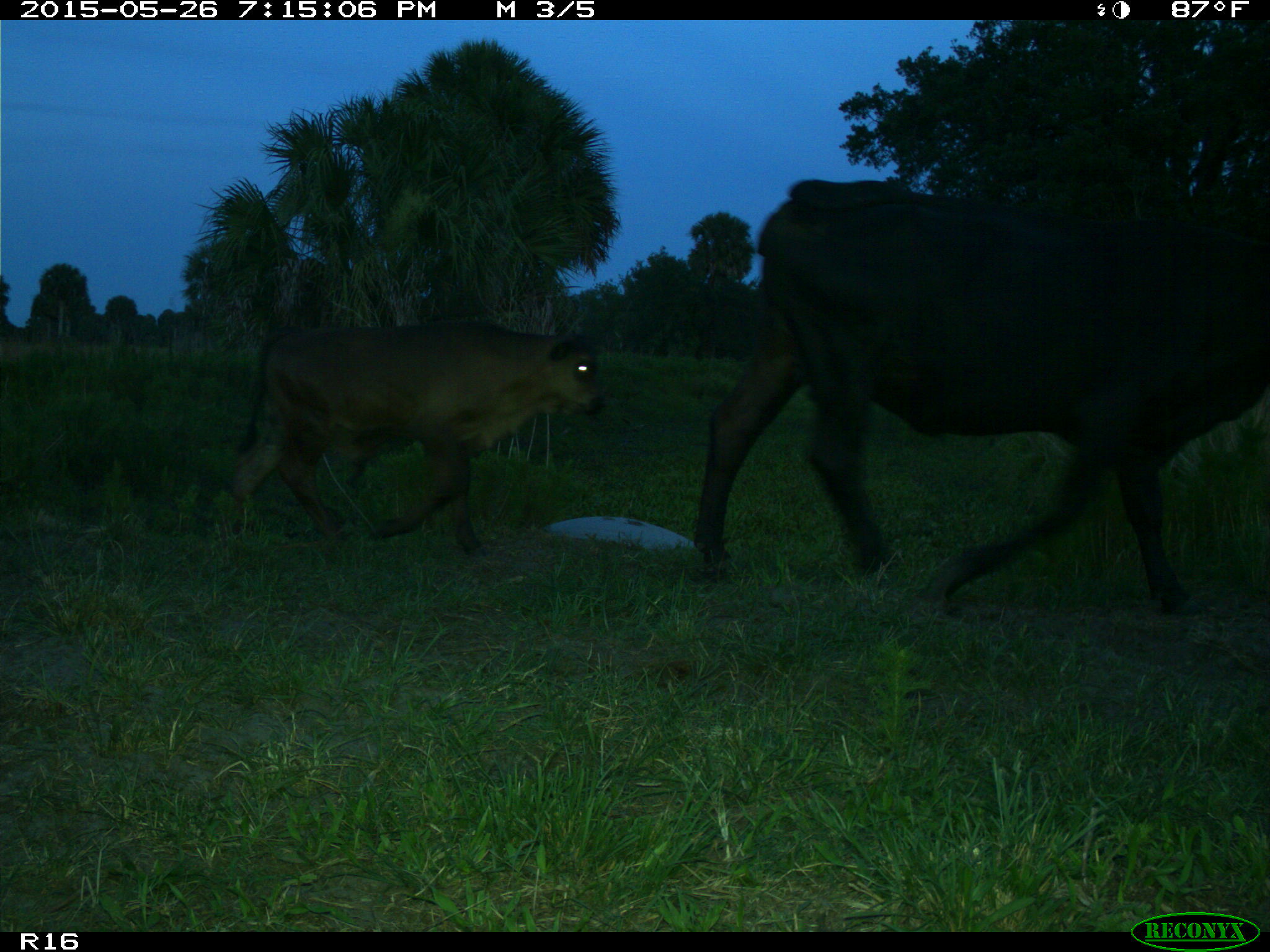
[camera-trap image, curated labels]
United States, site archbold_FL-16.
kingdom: Animalia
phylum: Chordata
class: Mammalia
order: Artiodactyla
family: Bovidae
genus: Bos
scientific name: Bos taurus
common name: domestic cow